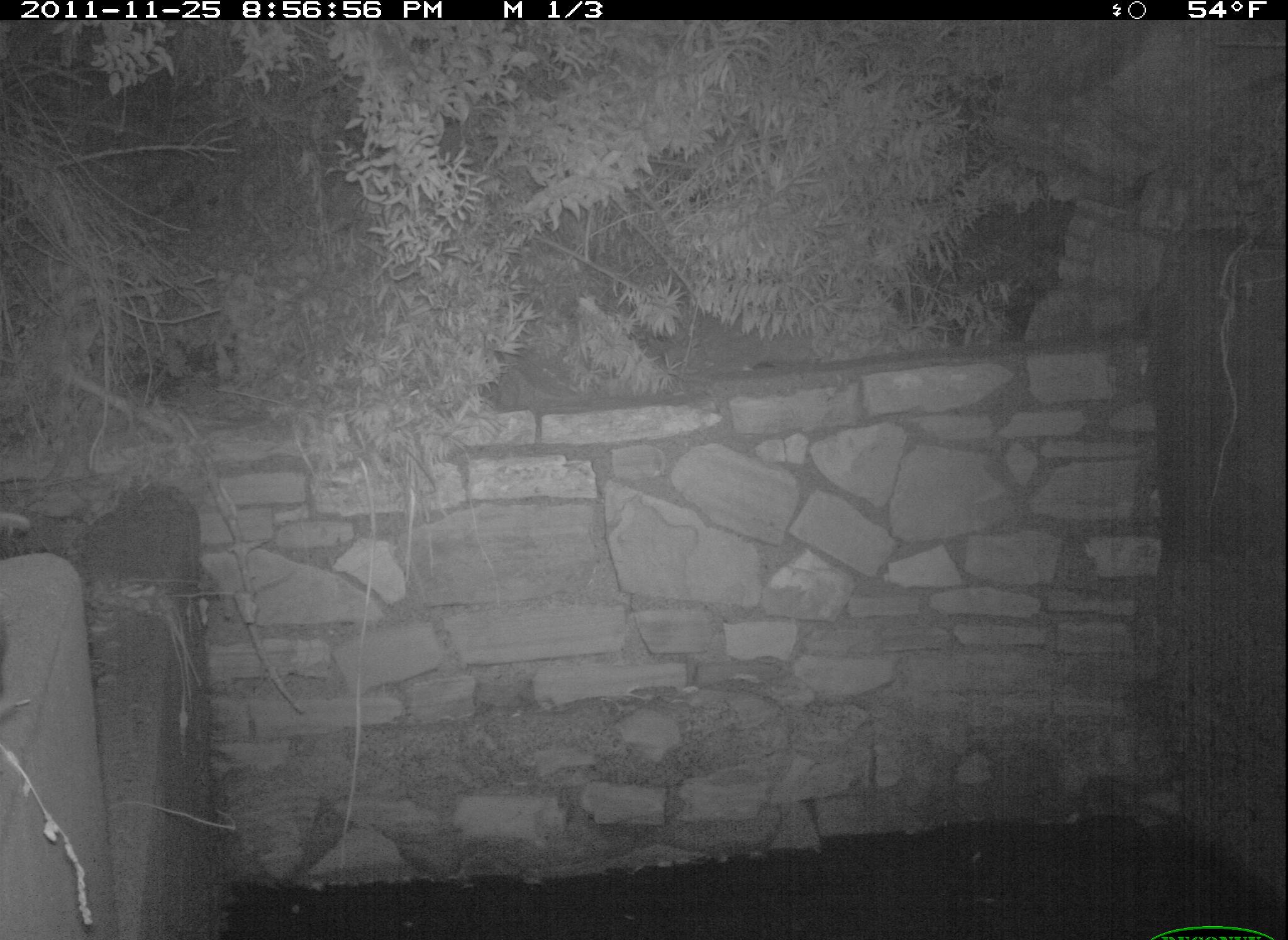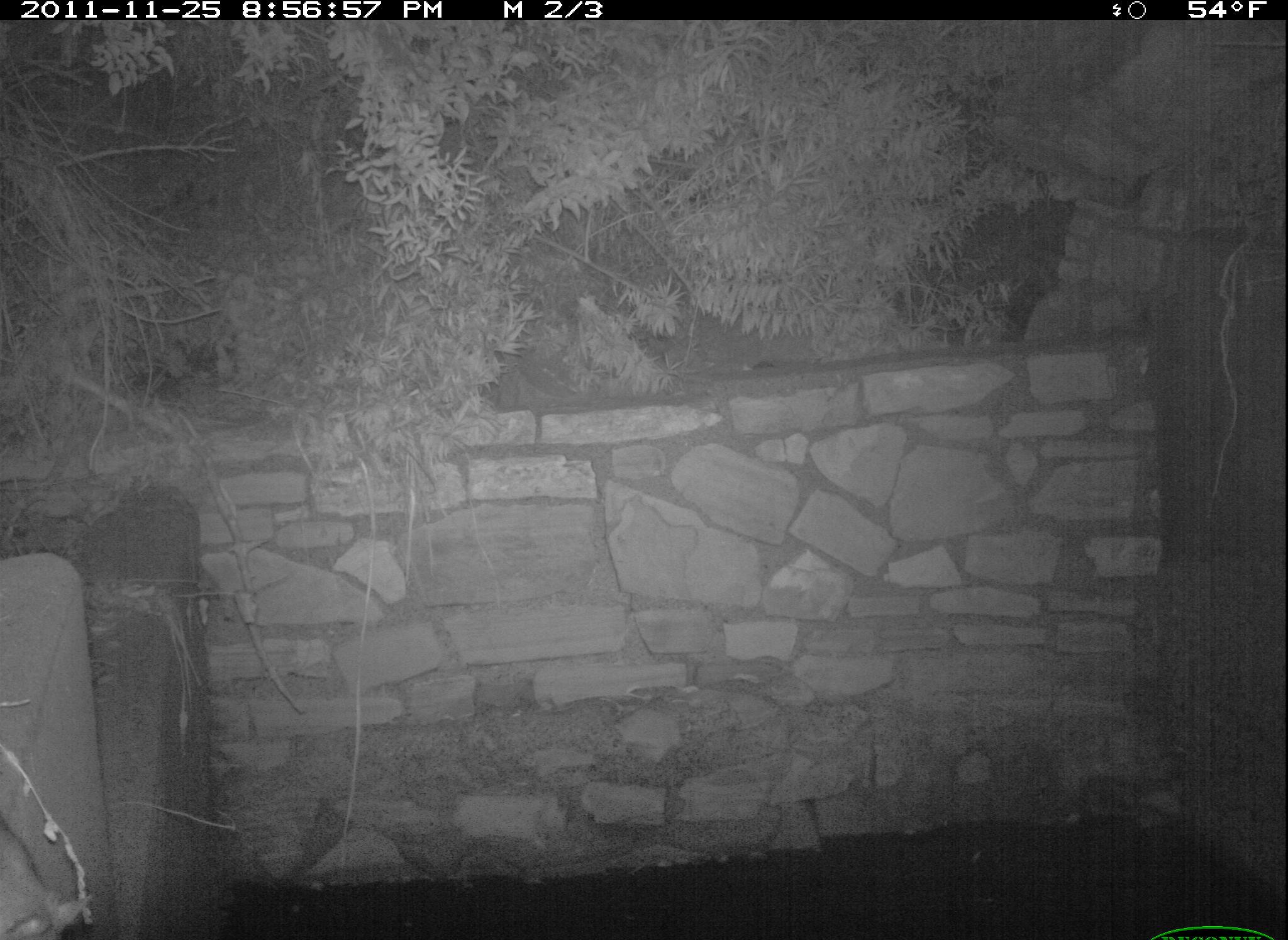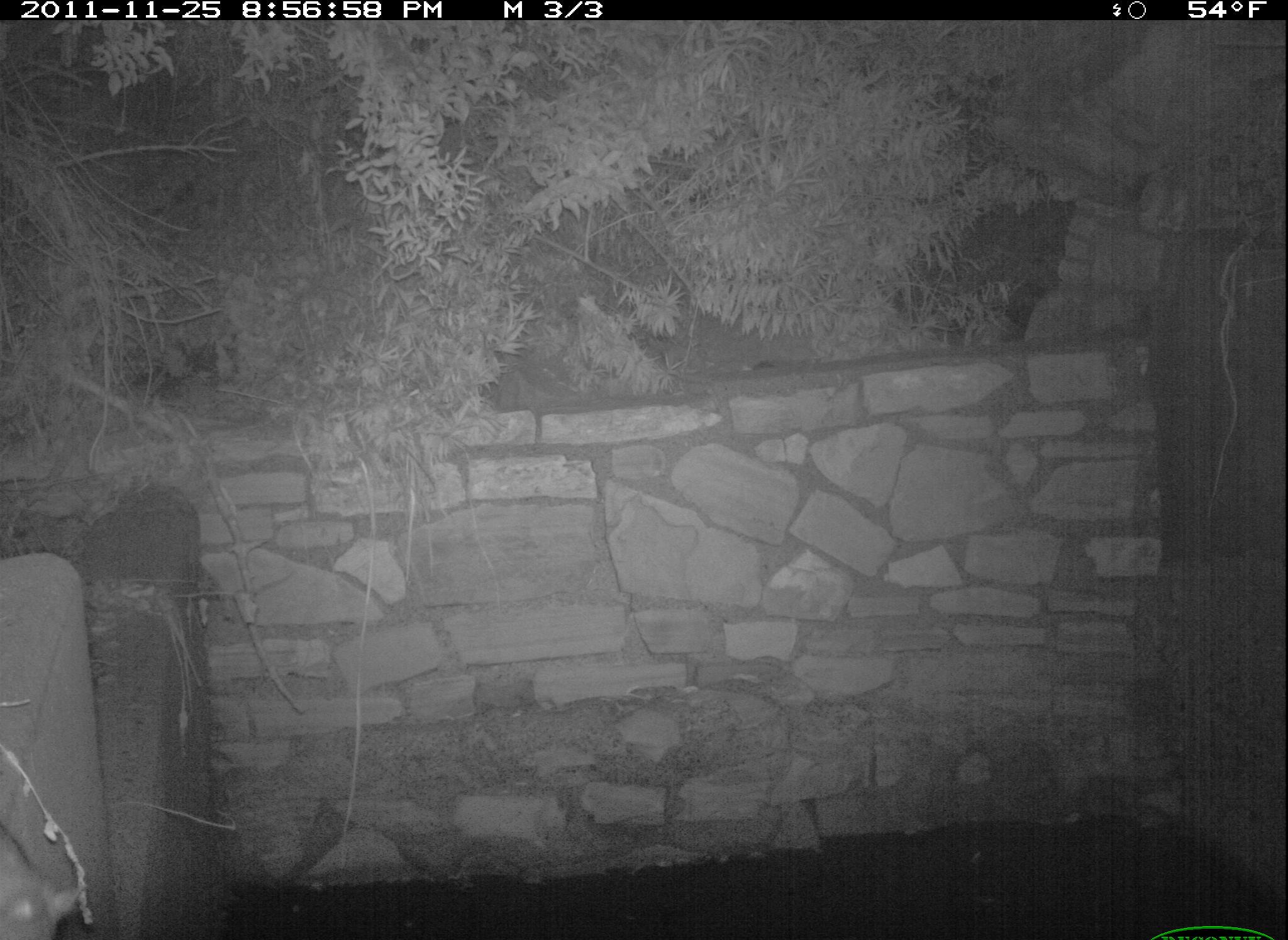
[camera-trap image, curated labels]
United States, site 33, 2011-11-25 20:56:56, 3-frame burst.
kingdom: Animalia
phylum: Chordata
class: Mammalia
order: Rodentia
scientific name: Rodentia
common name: rodent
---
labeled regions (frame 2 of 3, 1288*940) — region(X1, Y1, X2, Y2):
rodent: region(1, 813, 104, 940)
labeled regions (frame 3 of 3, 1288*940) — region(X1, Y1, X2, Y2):
rodent: region(2, 809, 85, 940)